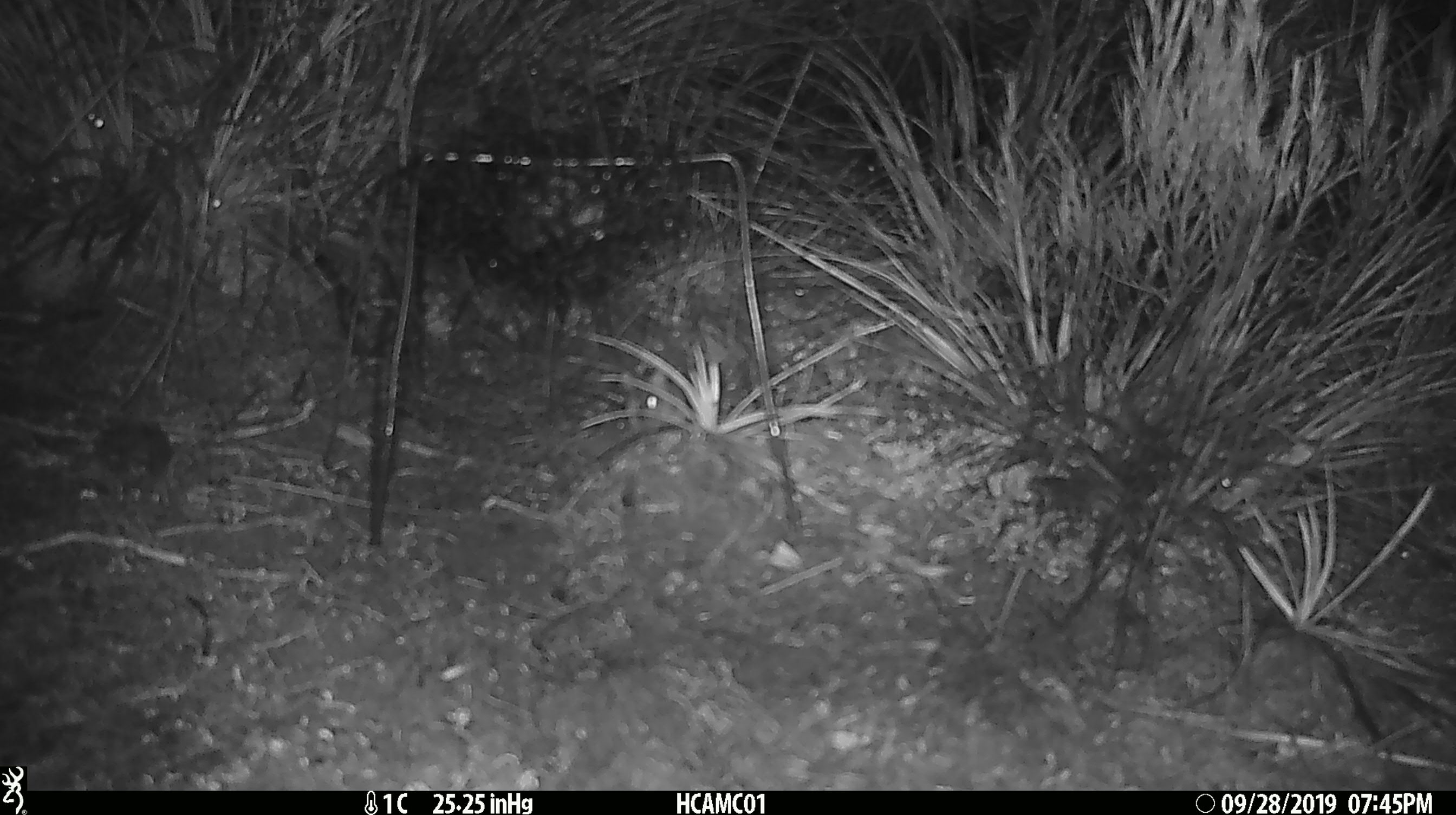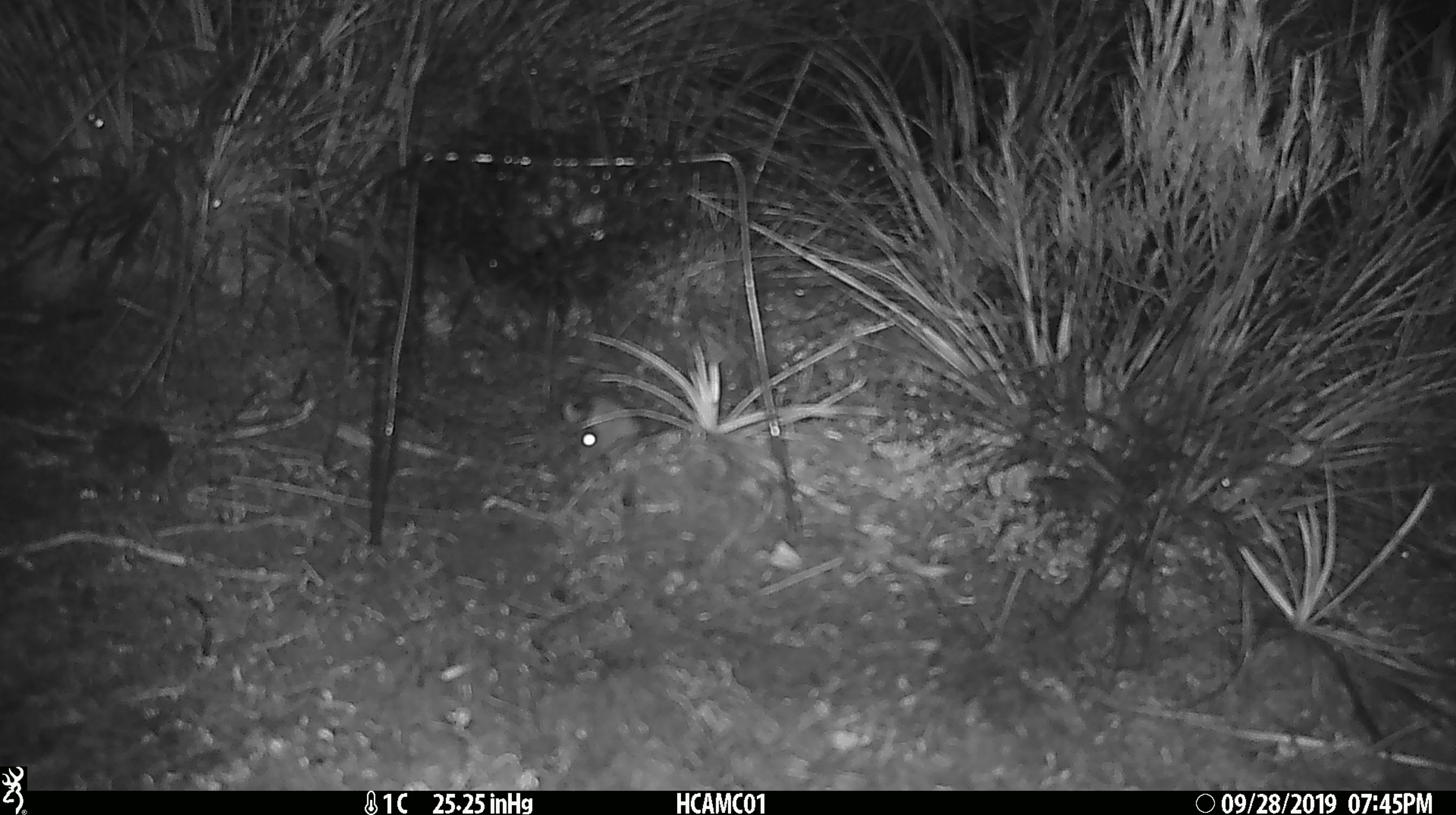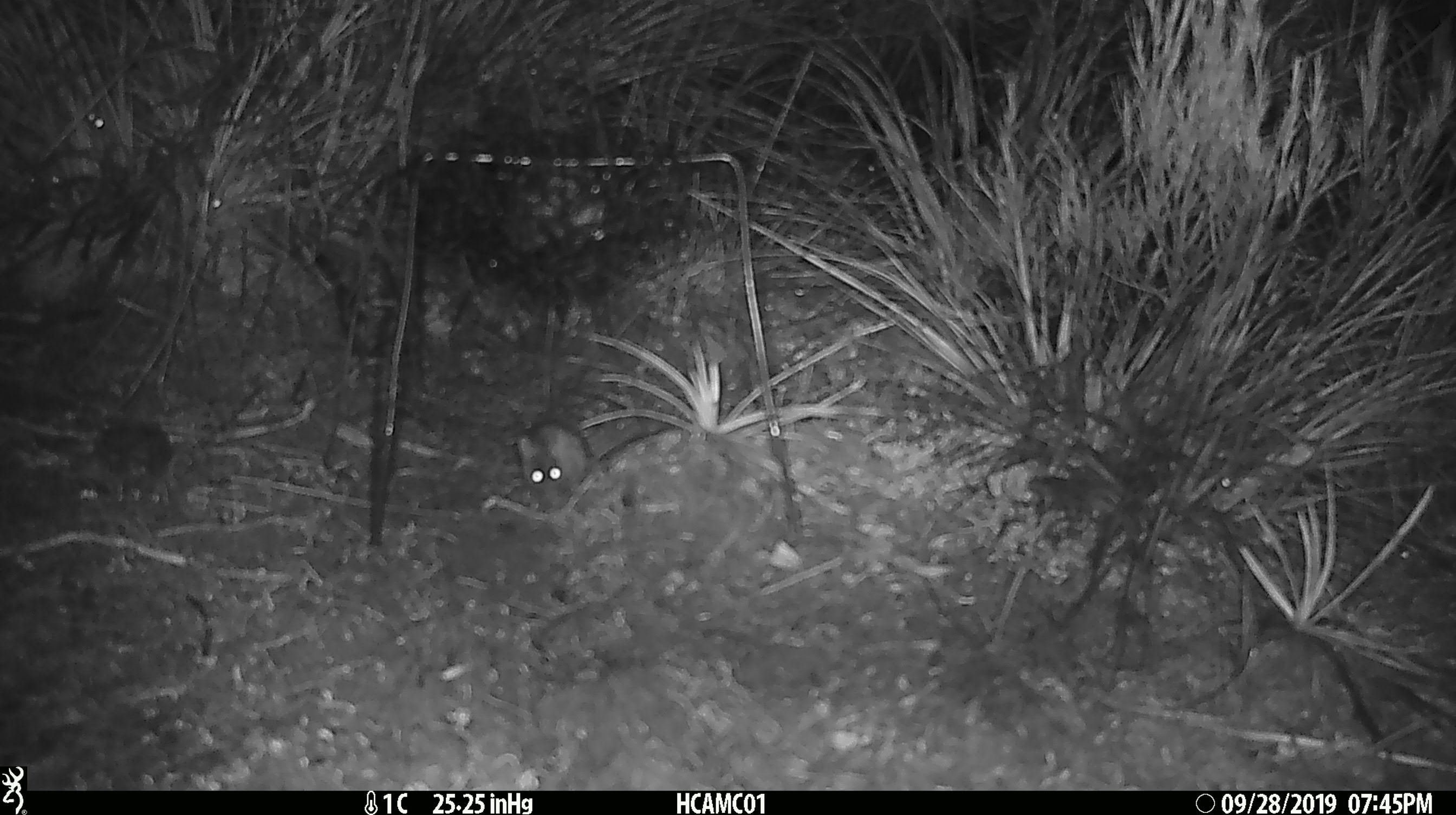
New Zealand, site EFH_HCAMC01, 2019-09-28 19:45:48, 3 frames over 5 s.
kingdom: Animalia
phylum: Chordata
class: Mammalia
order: Rodentia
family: Muridae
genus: Mus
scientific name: Mus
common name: mouse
Mouse (Mus).